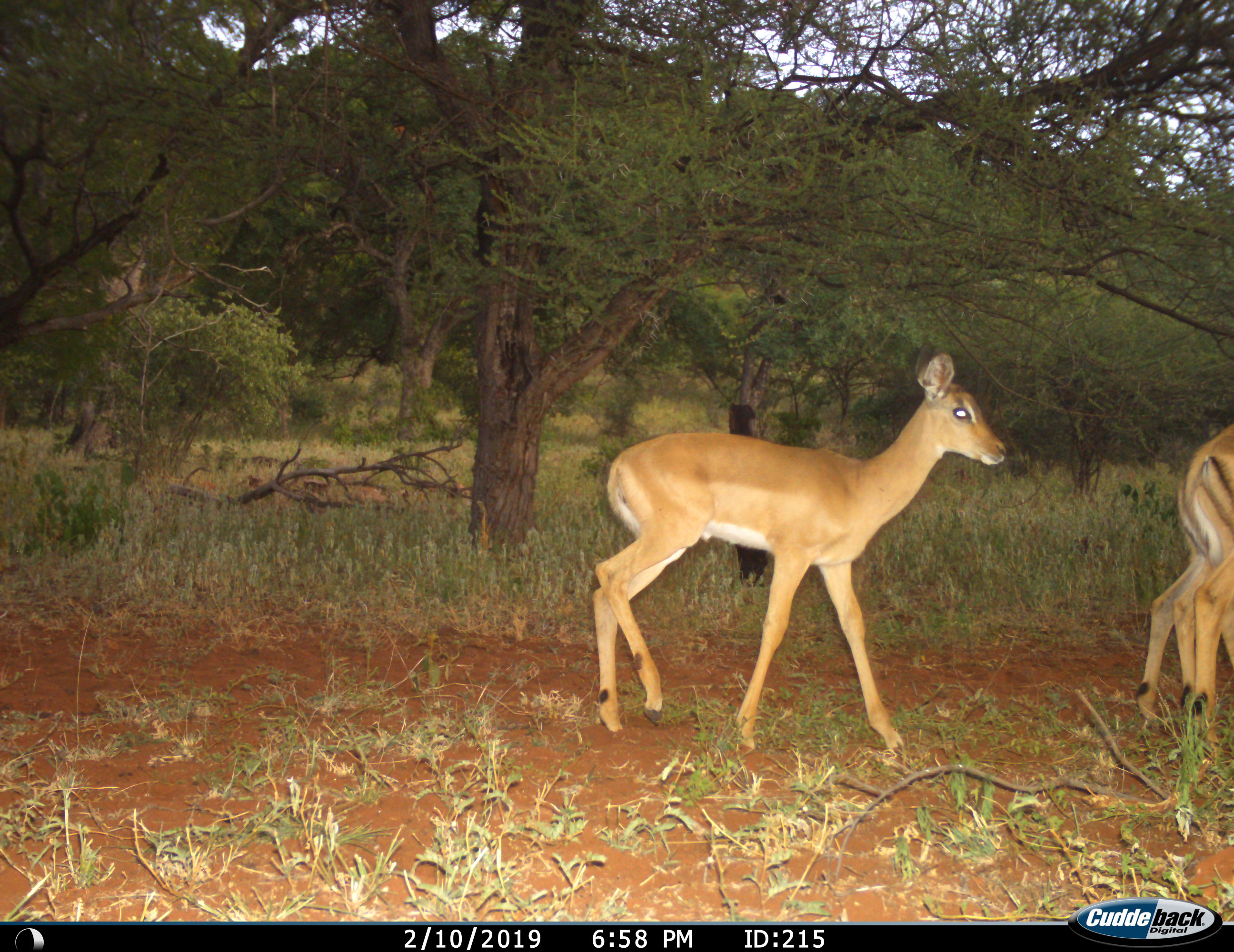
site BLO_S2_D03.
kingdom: Animalia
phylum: Chordata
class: Mammalia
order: Artiodactyla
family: Bovidae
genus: Aepyceros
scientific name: Aepyceros melampus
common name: impala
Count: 3.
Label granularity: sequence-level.